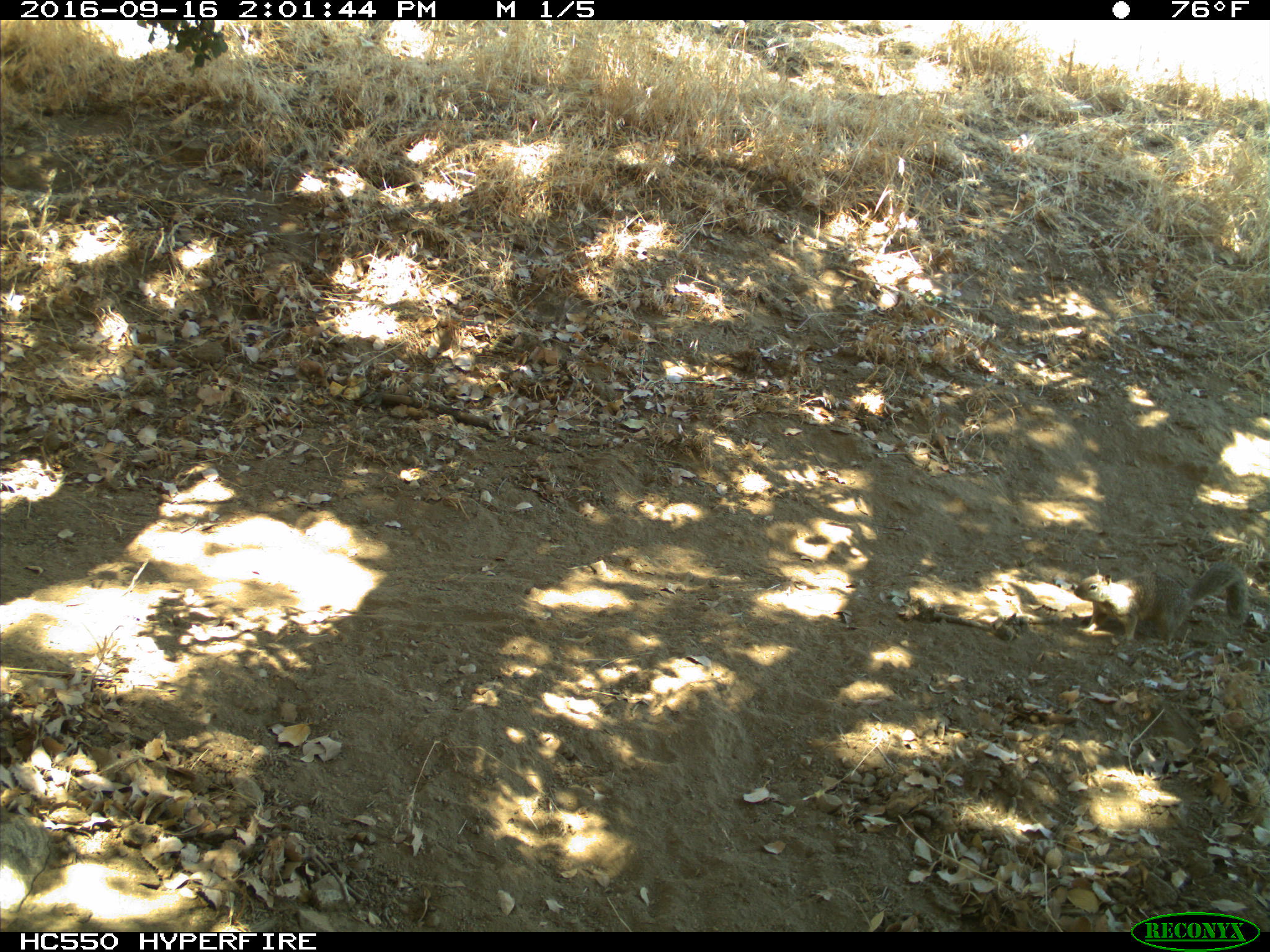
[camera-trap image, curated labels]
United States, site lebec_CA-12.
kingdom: Animalia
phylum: Chordata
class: Mammalia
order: Rodentia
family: Sciuridae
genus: Otospermophilus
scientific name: Otospermophilus beecheyi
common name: california ground squirrel